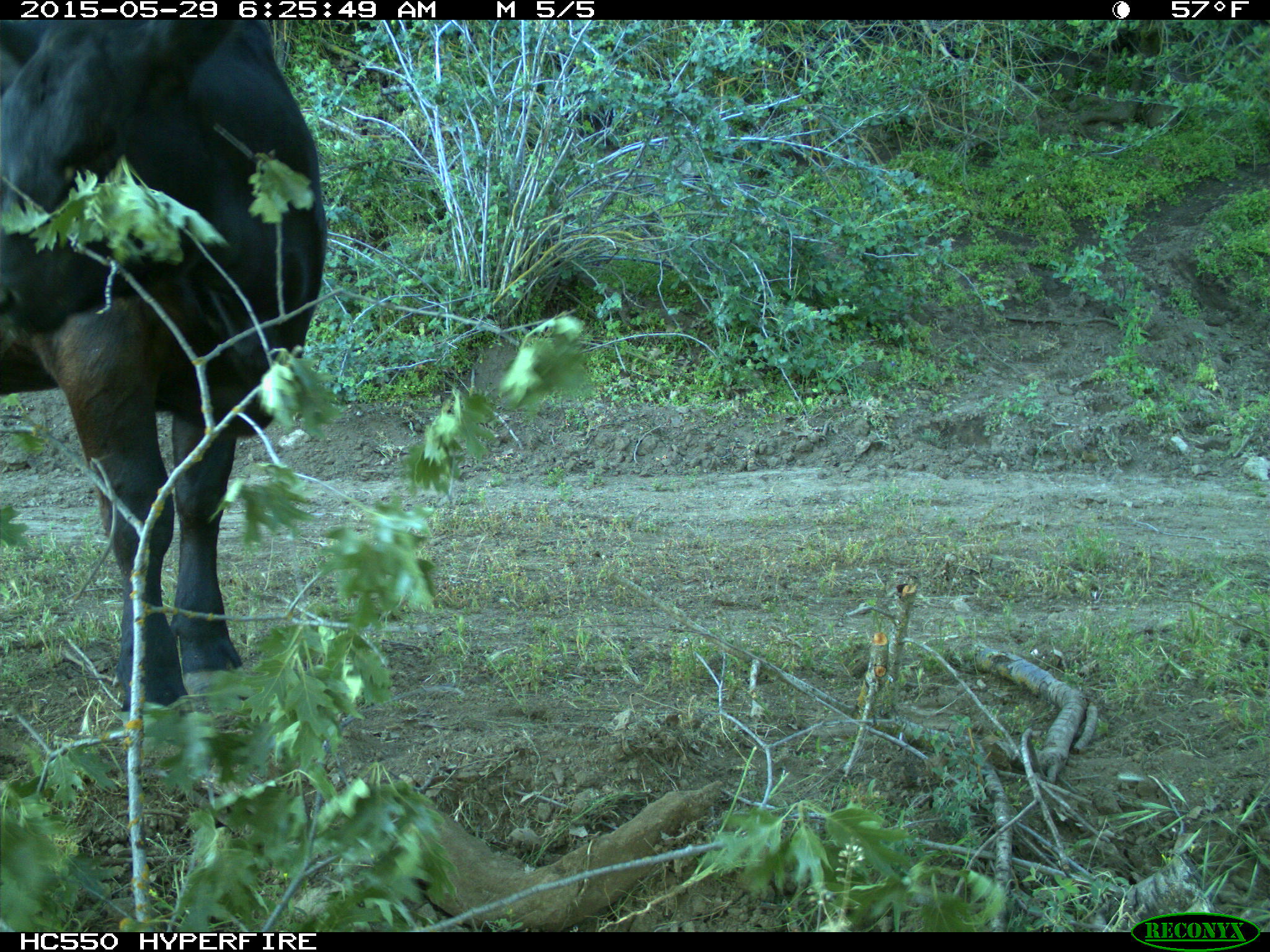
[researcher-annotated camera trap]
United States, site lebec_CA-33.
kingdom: Animalia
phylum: Chordata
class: Mammalia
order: Artiodactyla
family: Bovidae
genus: Bos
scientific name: Bos taurus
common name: domestic cow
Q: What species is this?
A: Bos taurus (domestic cow).